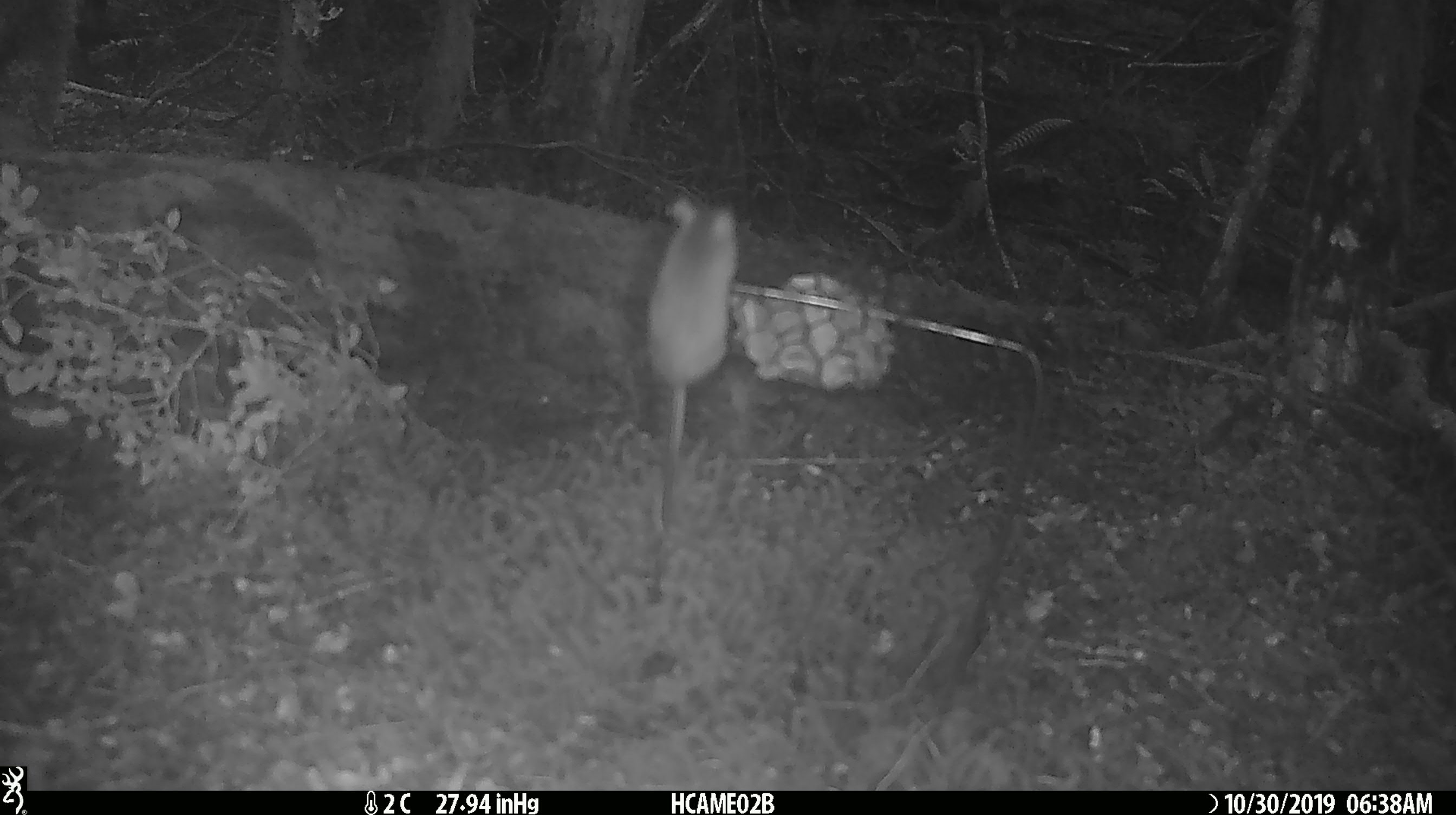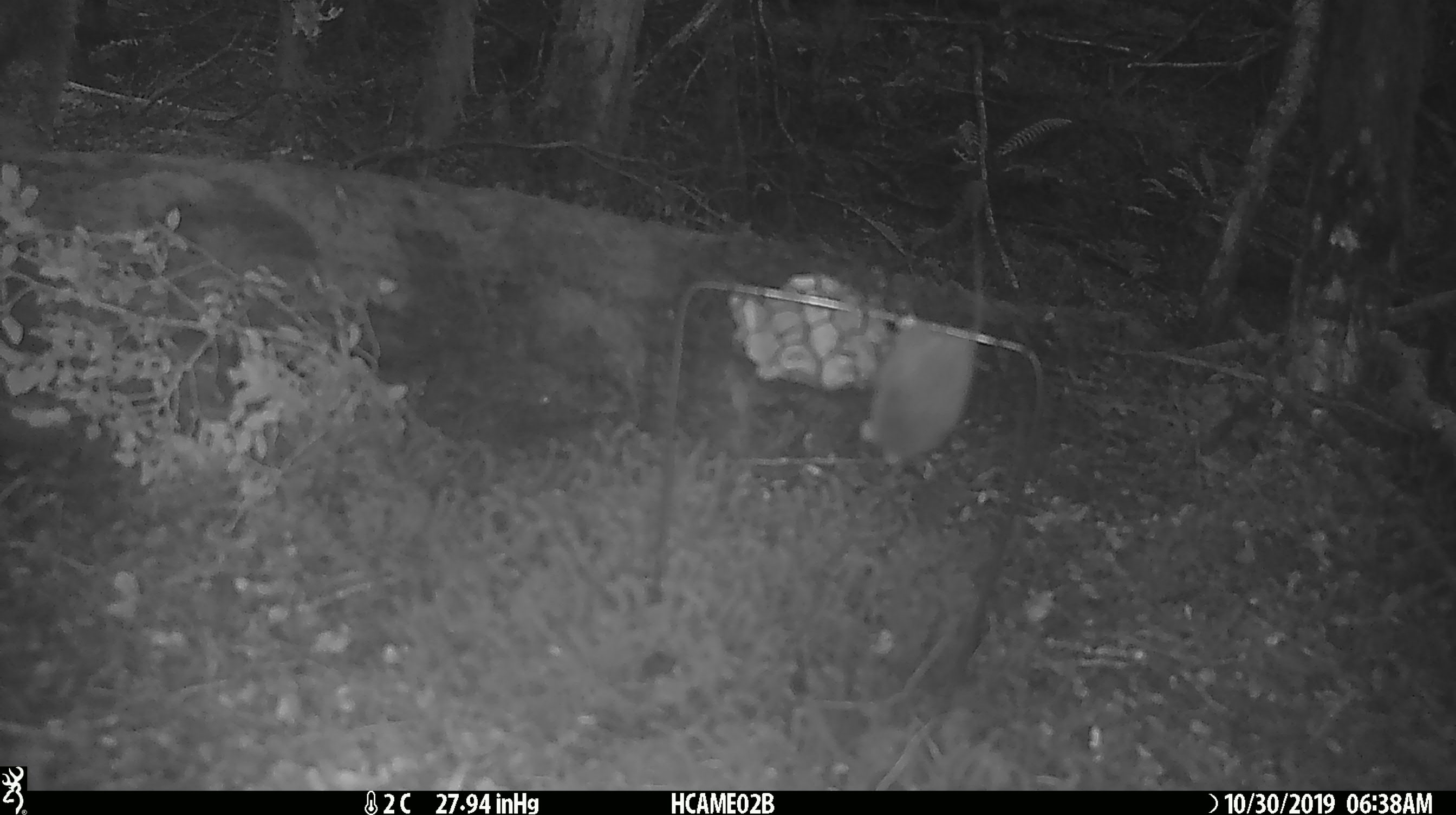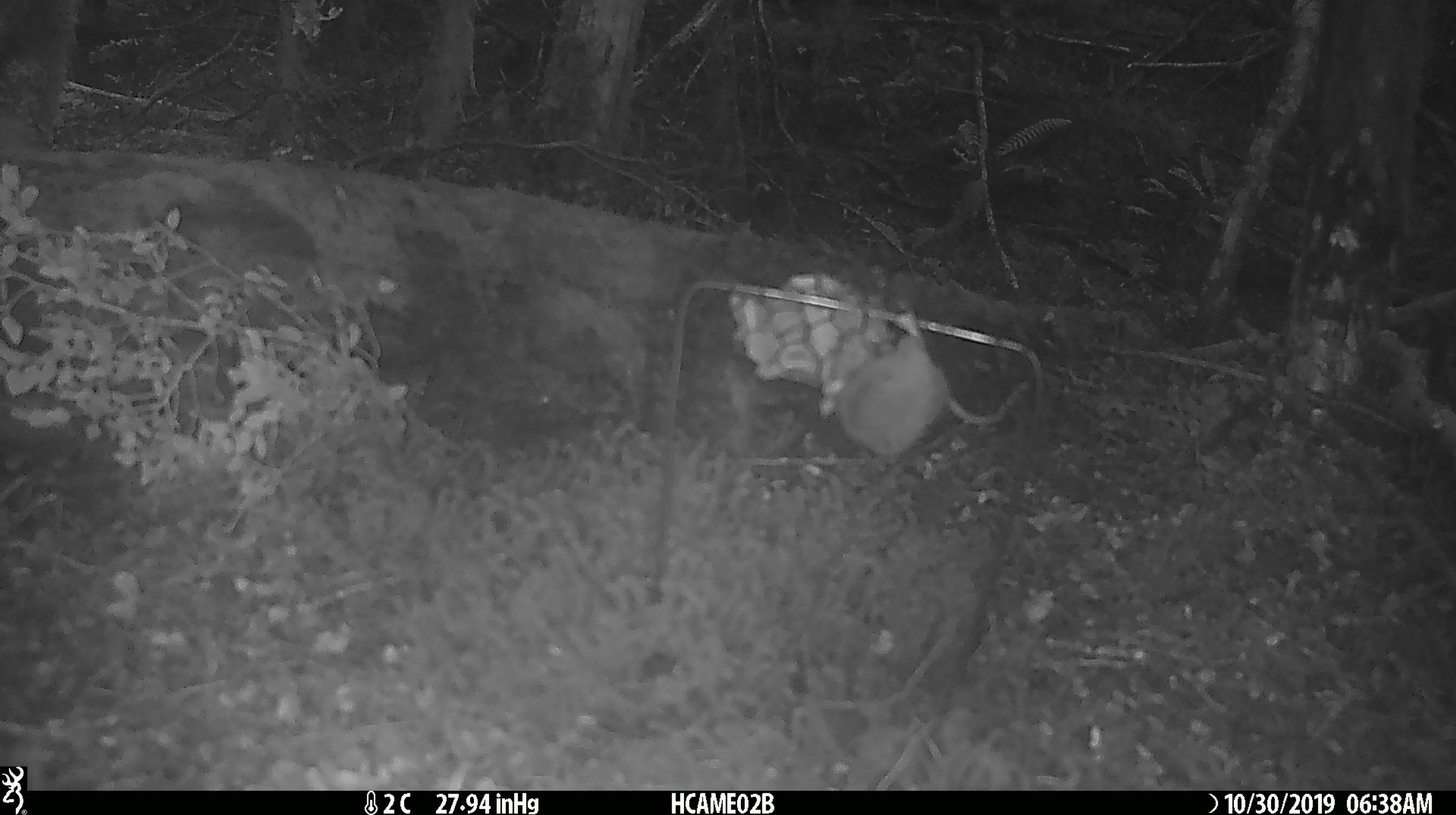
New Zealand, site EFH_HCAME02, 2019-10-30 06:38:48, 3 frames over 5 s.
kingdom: Animalia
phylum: Chordata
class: Mammalia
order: Rodentia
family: Muridae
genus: Mus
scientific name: Mus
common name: mouse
Mouse (Mus).